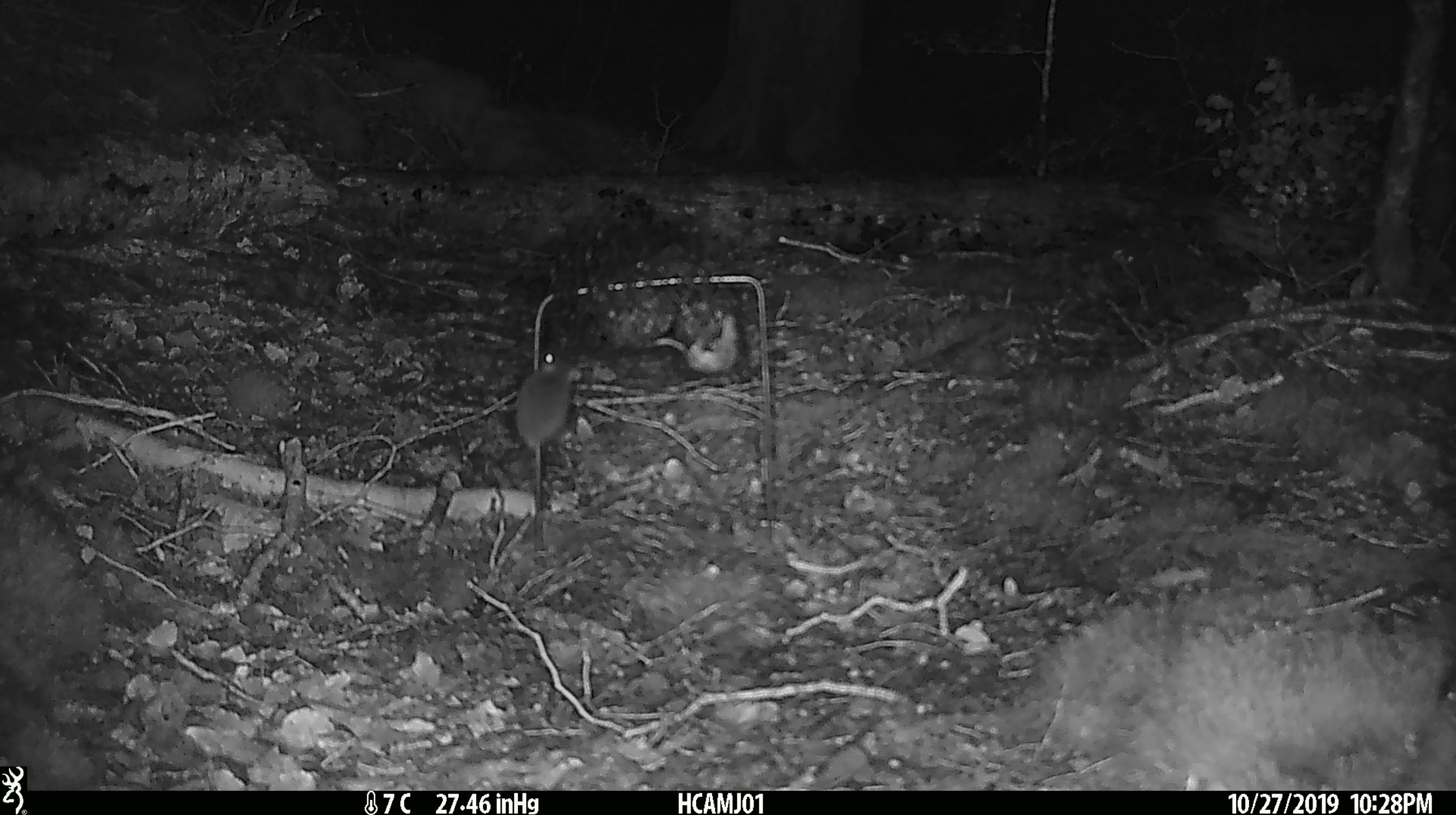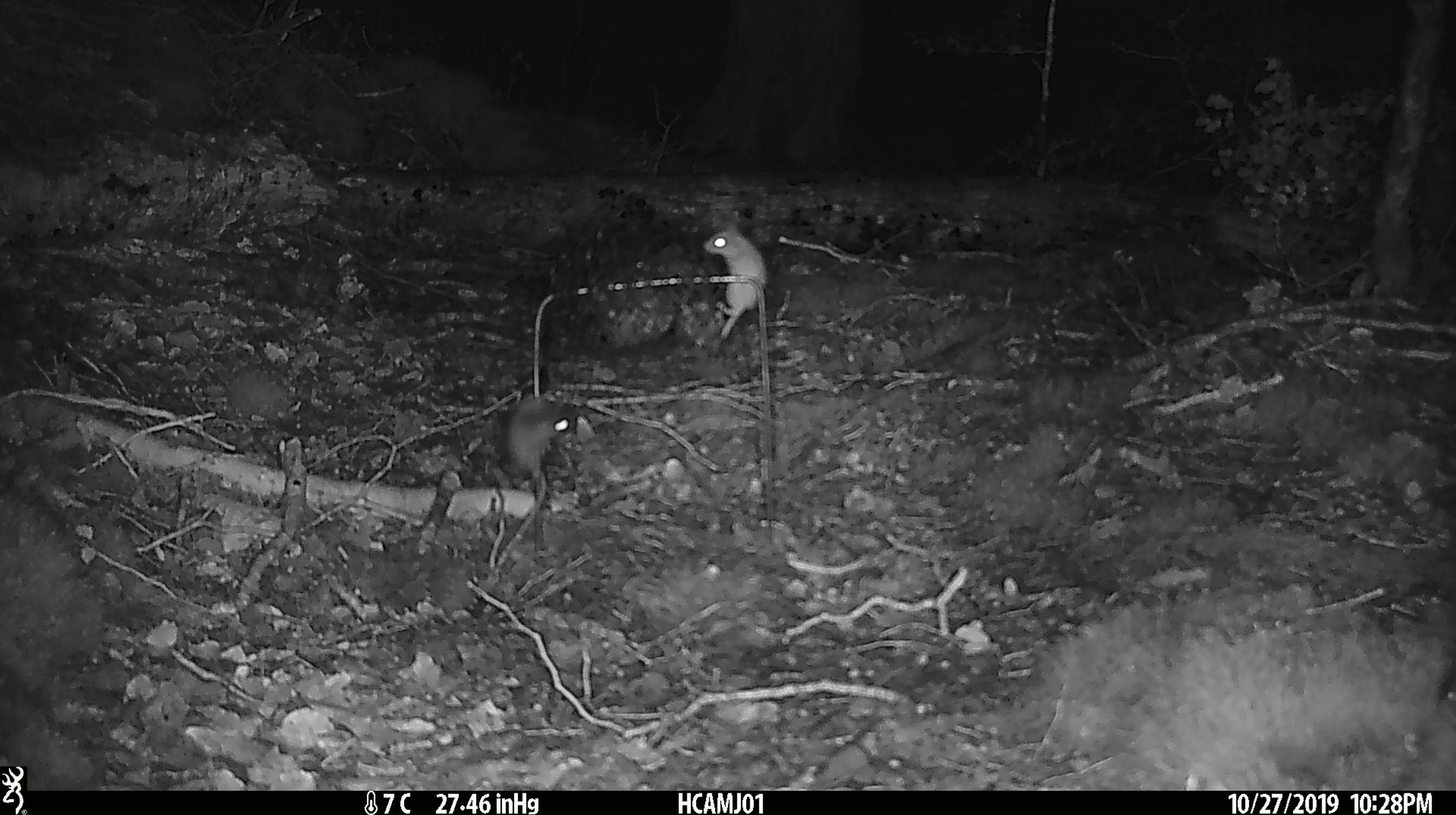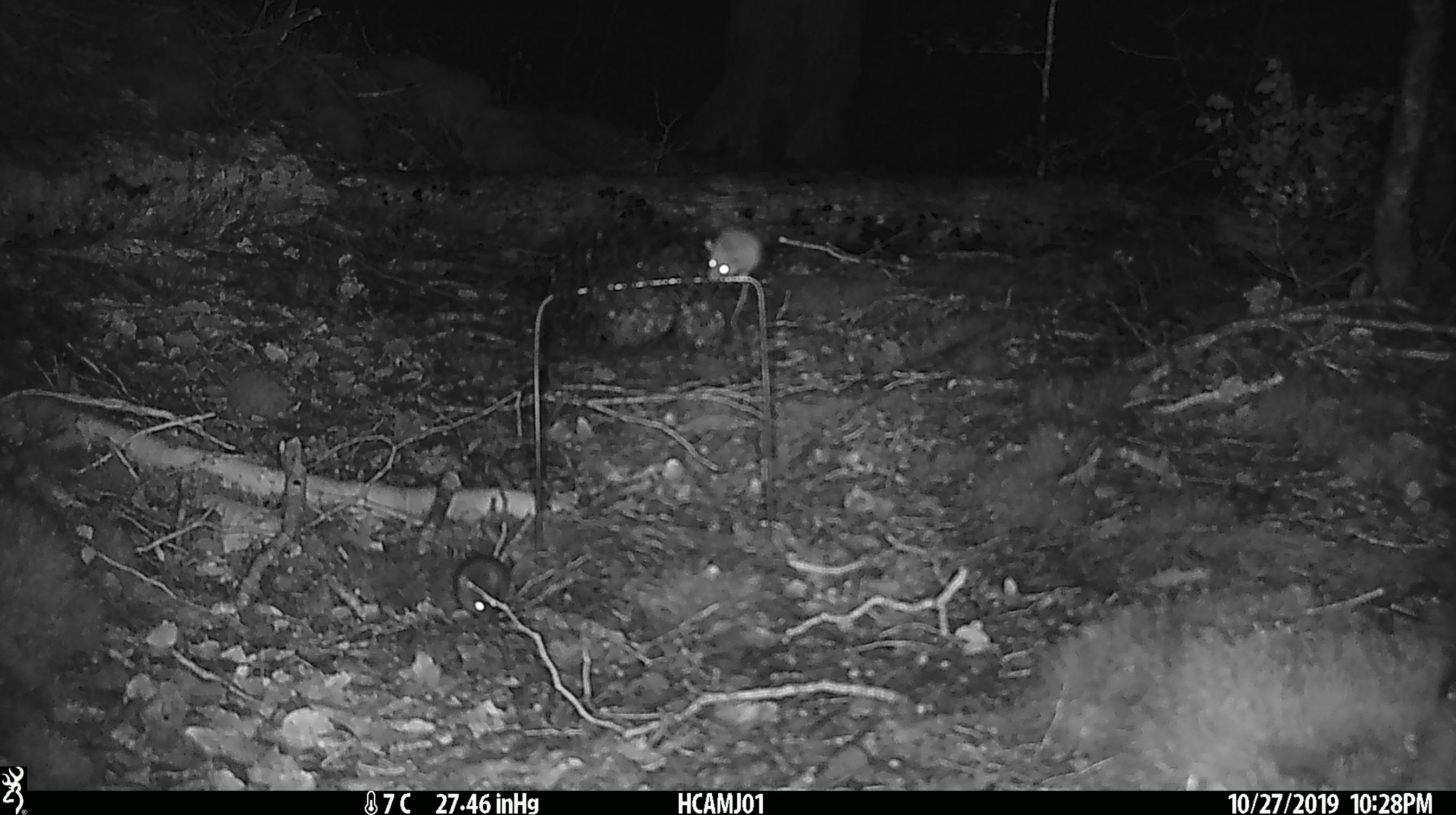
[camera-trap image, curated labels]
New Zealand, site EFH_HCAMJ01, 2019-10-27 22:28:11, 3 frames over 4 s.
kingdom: Animalia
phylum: Chordata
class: Mammalia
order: Rodentia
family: Muridae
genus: Mus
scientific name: Mus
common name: mouse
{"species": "mouse (Mus)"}